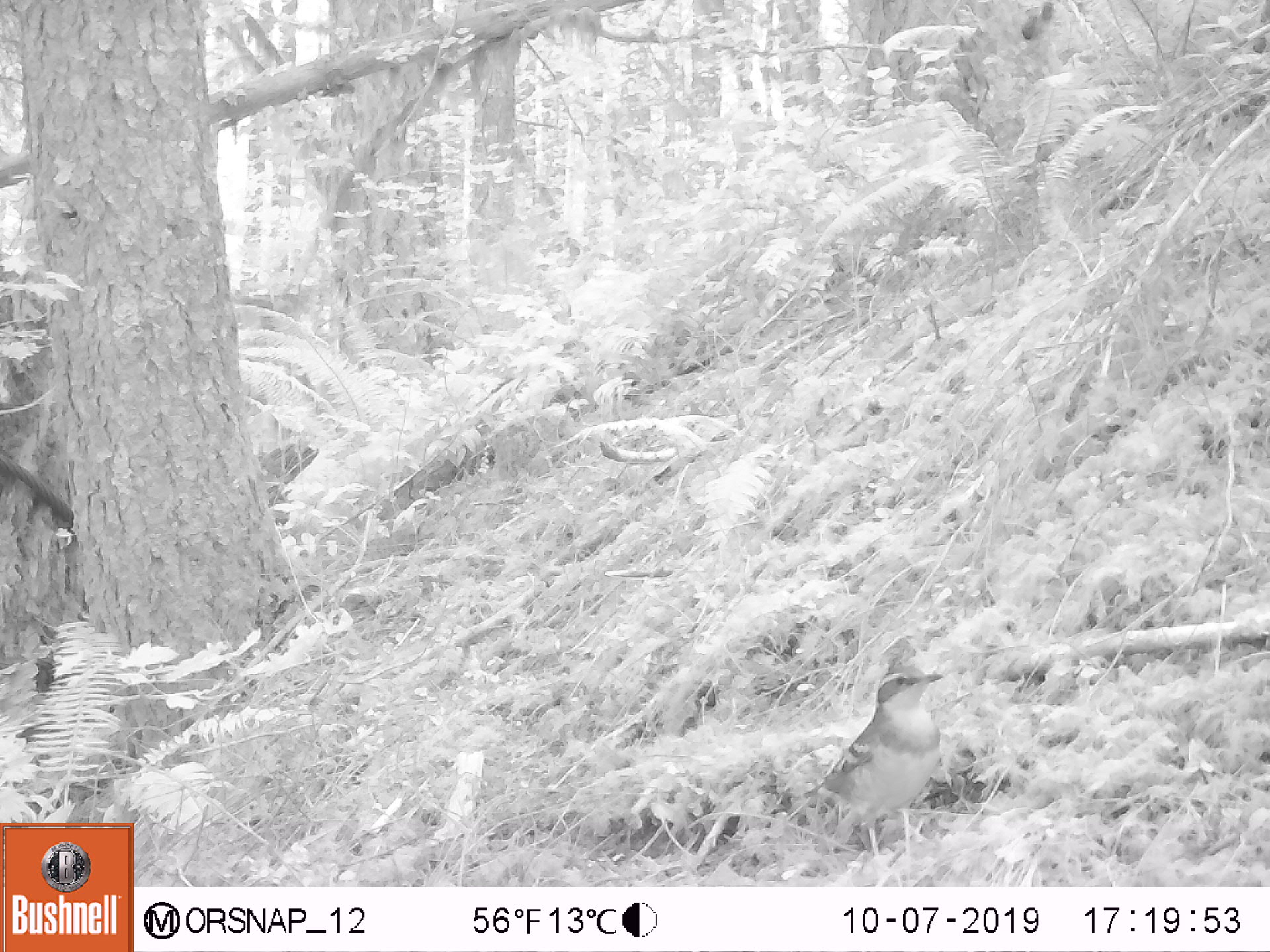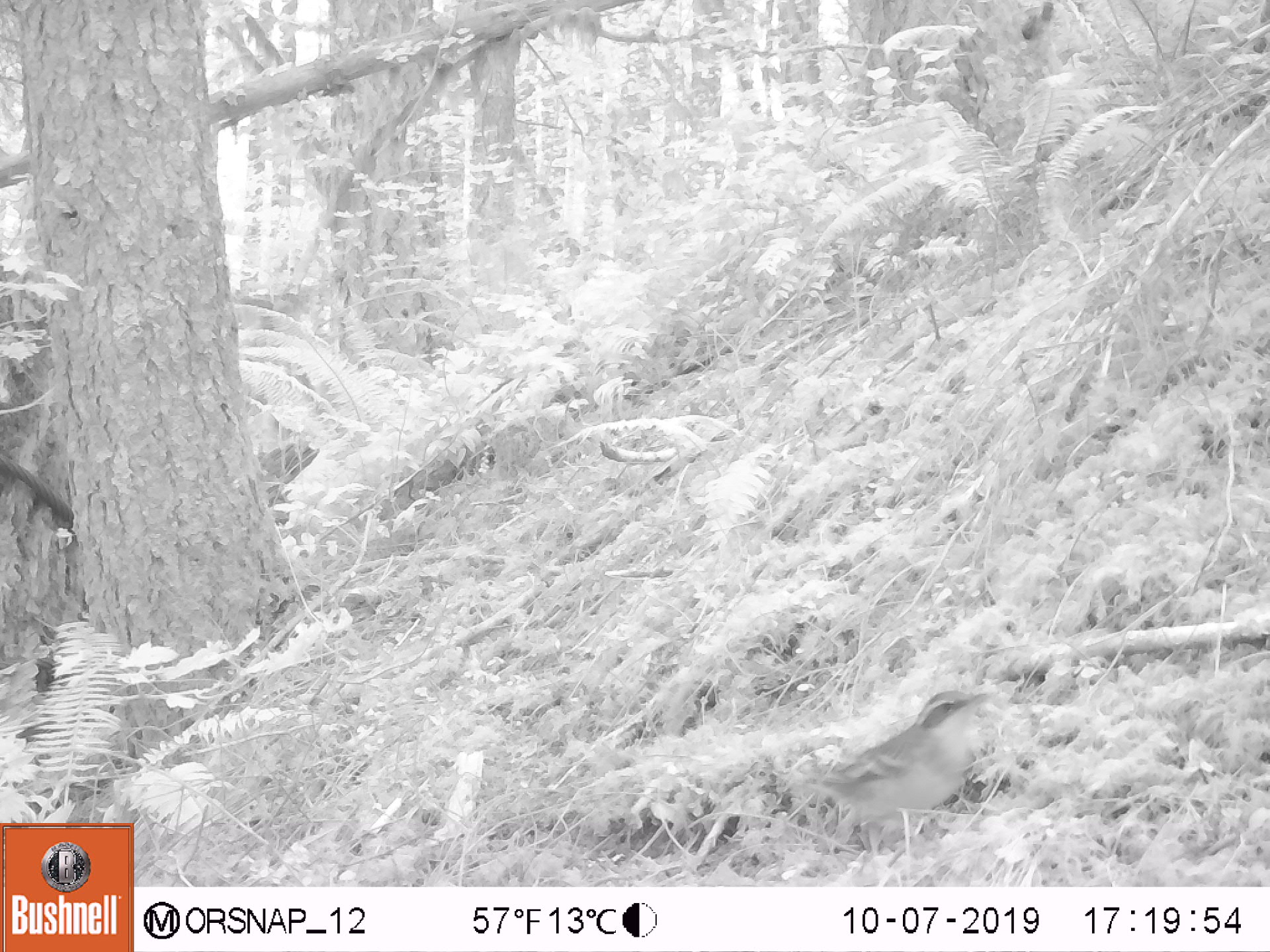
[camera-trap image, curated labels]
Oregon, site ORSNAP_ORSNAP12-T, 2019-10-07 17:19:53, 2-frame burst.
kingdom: Animalia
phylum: Chordata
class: Aves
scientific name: Aves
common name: bird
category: other bird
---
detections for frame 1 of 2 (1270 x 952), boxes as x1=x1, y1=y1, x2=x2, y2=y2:
other bird: x1=791, y1=664, x2=963, y2=878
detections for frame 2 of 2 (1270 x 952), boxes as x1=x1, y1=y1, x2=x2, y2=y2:
other bird: x1=822, y1=662, x2=1001, y2=859